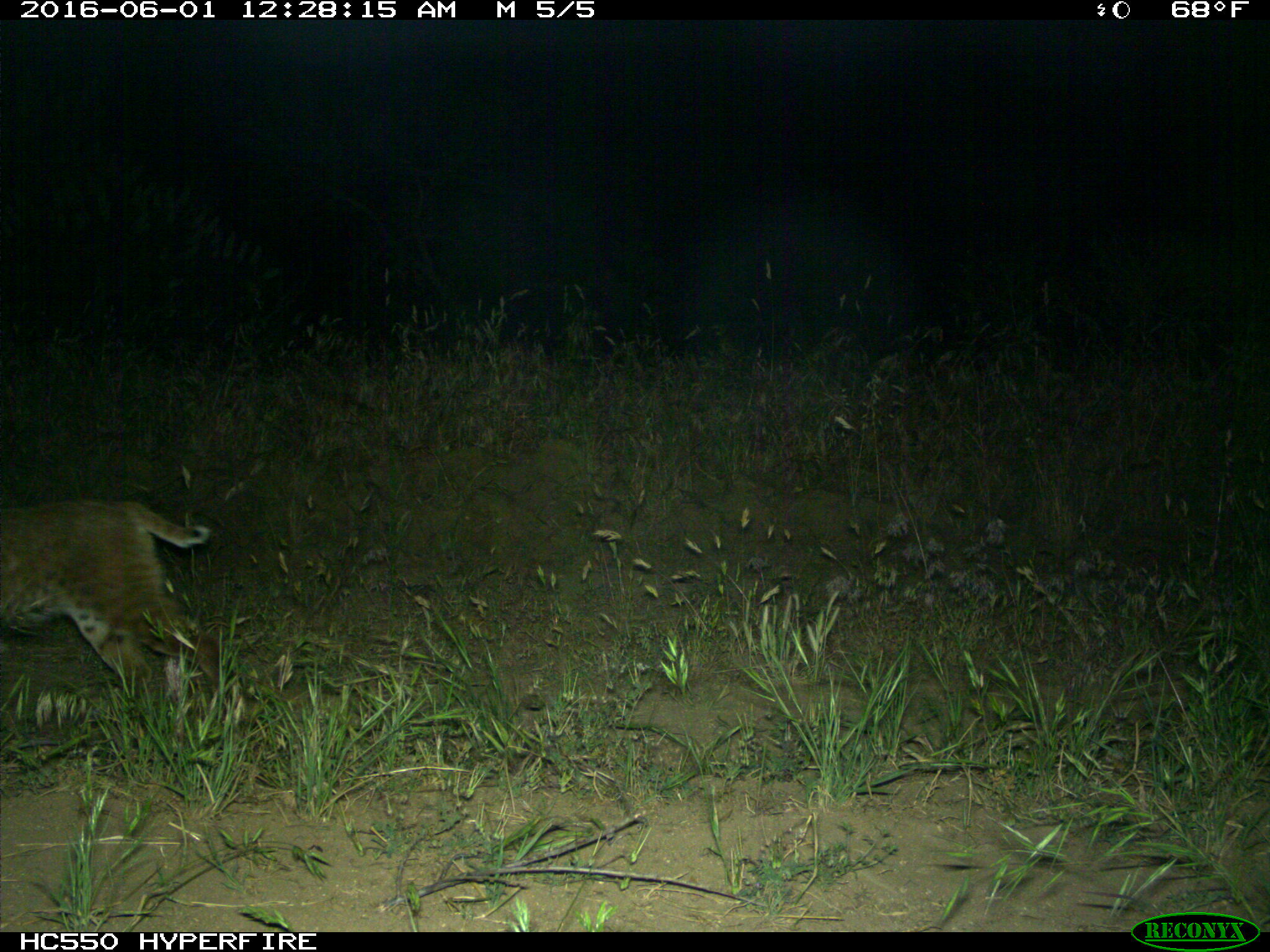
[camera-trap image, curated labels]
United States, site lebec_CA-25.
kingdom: Animalia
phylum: Chordata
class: Mammalia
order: Carnivora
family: Felidae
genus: Lynx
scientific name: Lynx rufus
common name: bobcat